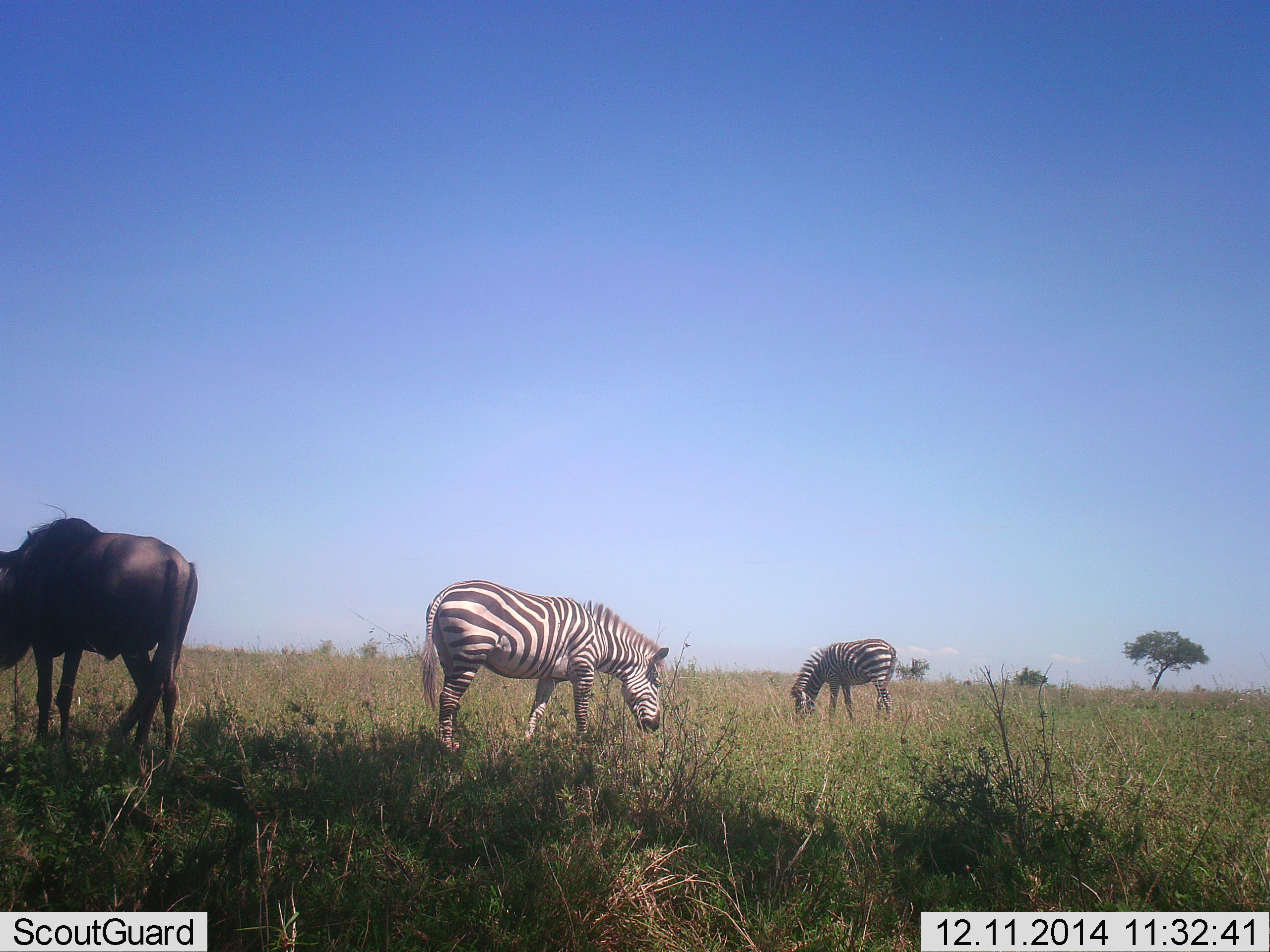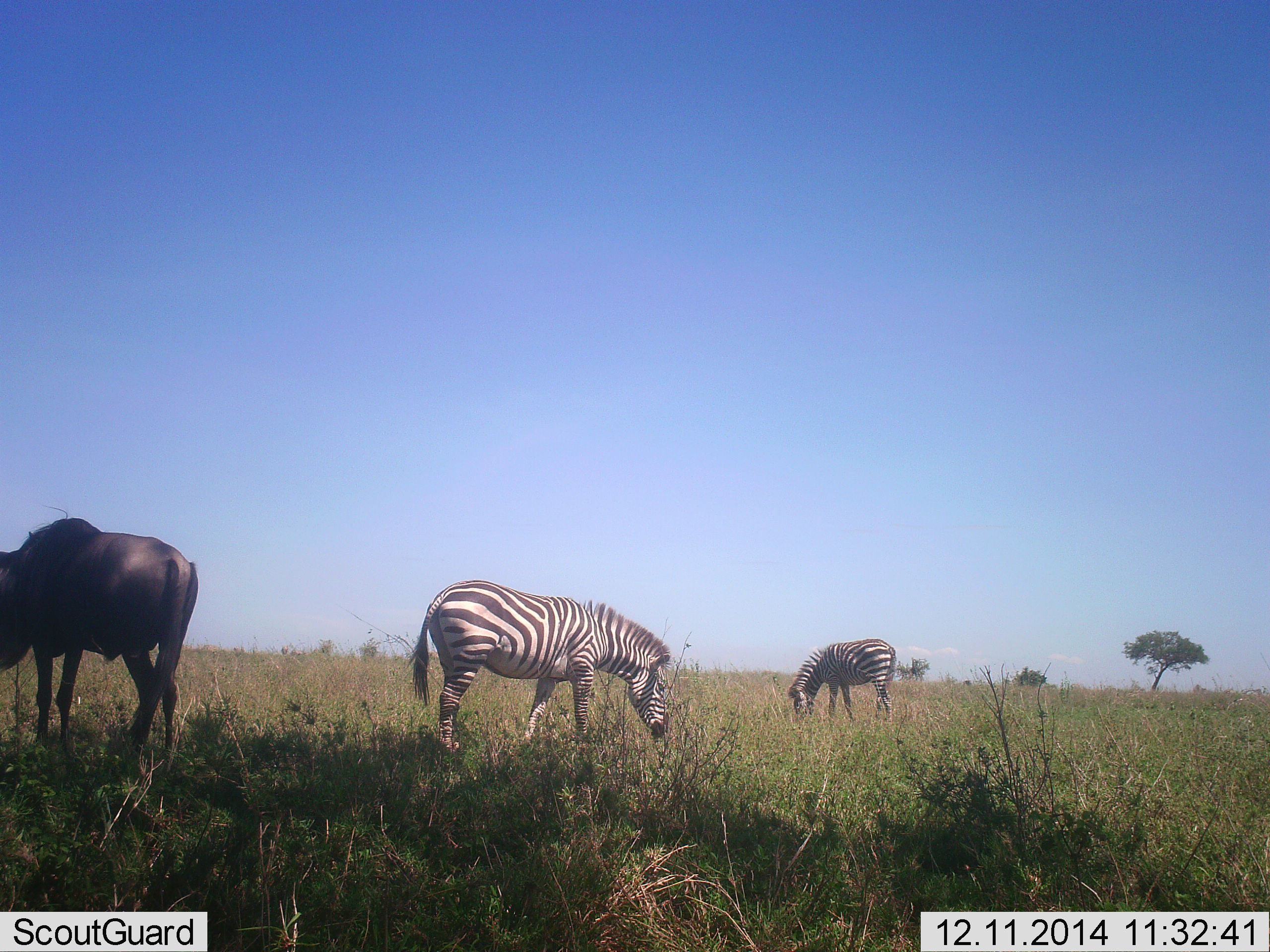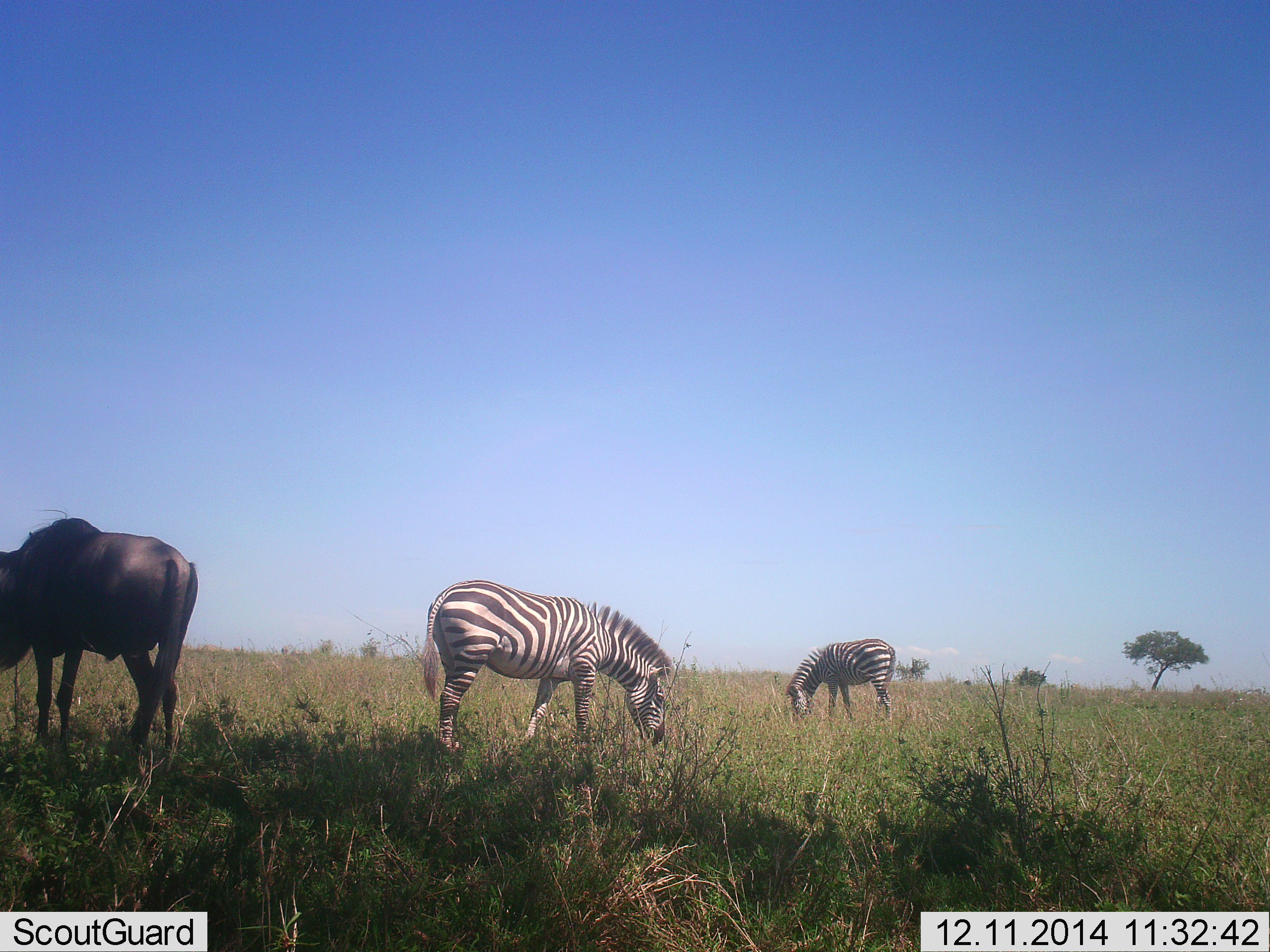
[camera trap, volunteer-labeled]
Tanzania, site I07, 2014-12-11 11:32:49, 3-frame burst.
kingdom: Animalia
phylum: Chordata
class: Mammalia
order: Artiodactyla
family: Bovidae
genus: Connochaetes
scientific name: Connochaetes taurinus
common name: blue wildebeest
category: wildebeest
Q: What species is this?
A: Wildebeest (blue wildebeest) (Connochaetes taurinus).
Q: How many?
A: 1.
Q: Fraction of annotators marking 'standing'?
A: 60%.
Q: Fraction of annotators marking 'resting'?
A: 0%.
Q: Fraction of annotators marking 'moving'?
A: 0%.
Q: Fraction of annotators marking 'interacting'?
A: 0%.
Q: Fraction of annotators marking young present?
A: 0%.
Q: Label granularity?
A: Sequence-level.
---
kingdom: Animalia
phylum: Chordata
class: Mammalia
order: Perissodactyla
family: Equidae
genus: Equus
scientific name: Equus quagga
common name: plains zebra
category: zebra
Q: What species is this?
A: Zebra (plains zebra) (Equus quagga).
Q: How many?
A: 2.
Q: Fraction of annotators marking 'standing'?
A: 45%.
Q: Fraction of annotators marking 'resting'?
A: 0%.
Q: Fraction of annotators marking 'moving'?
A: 0%.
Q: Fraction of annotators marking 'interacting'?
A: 0%.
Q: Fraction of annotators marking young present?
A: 0%.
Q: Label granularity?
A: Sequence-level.